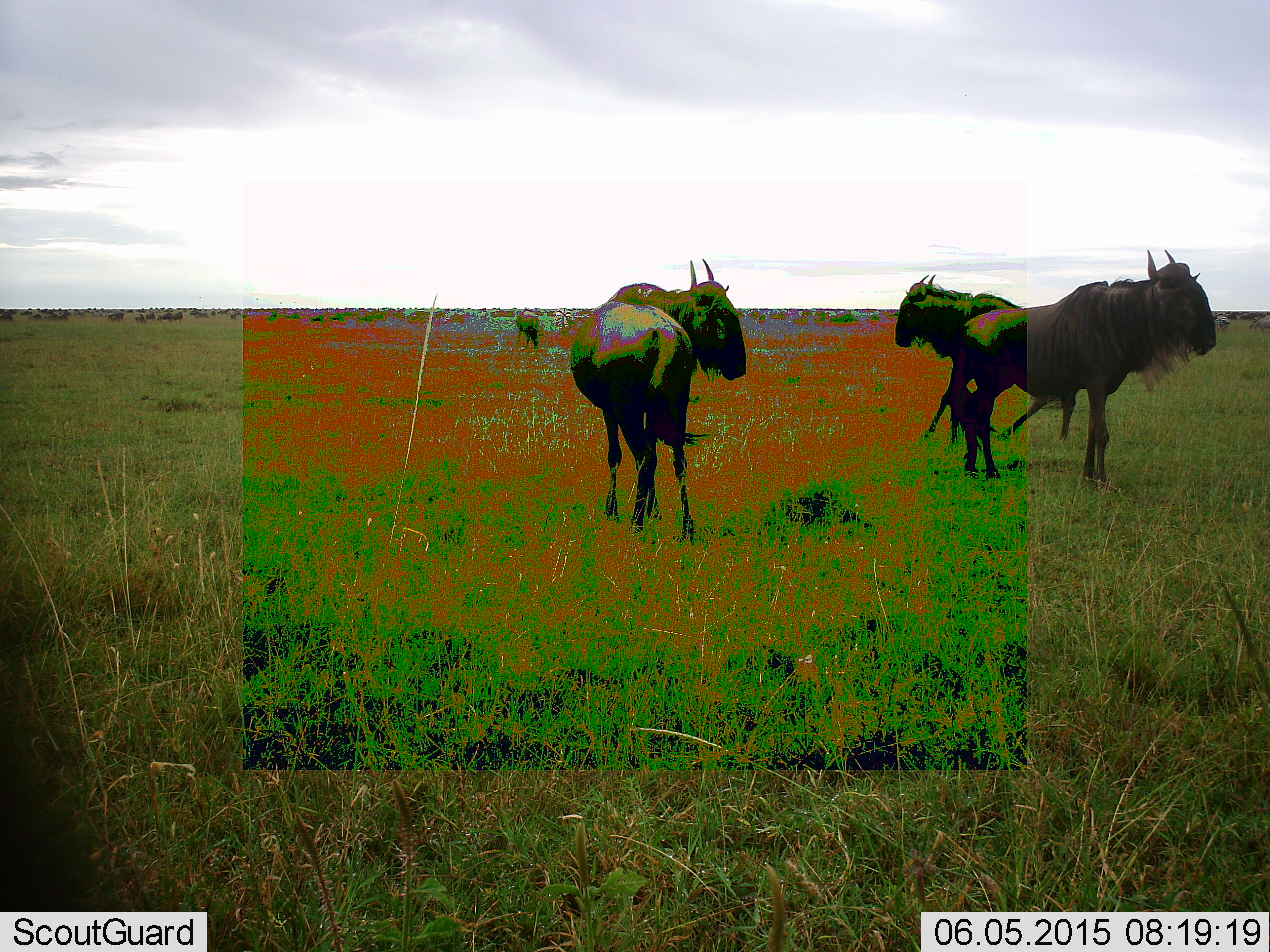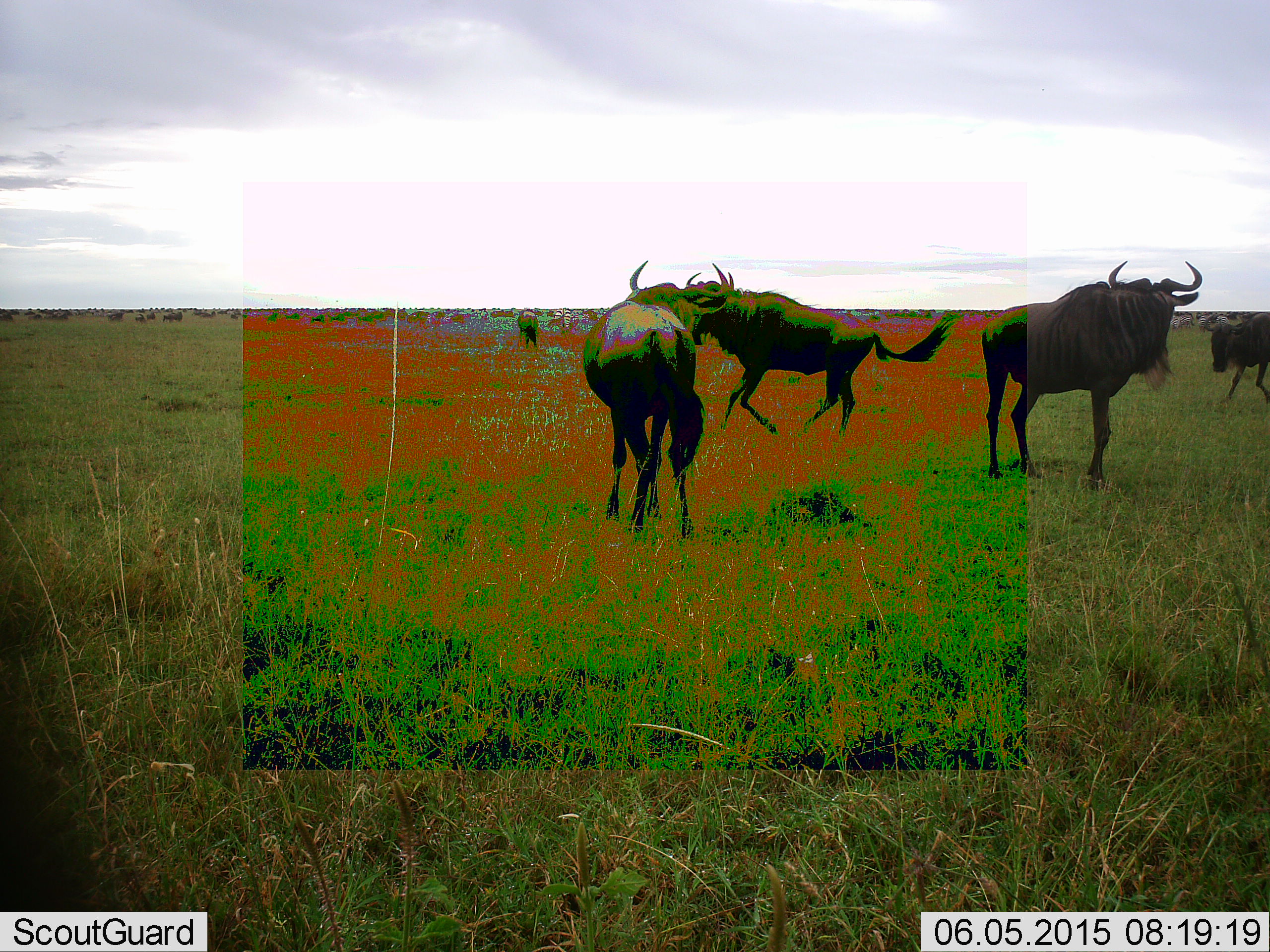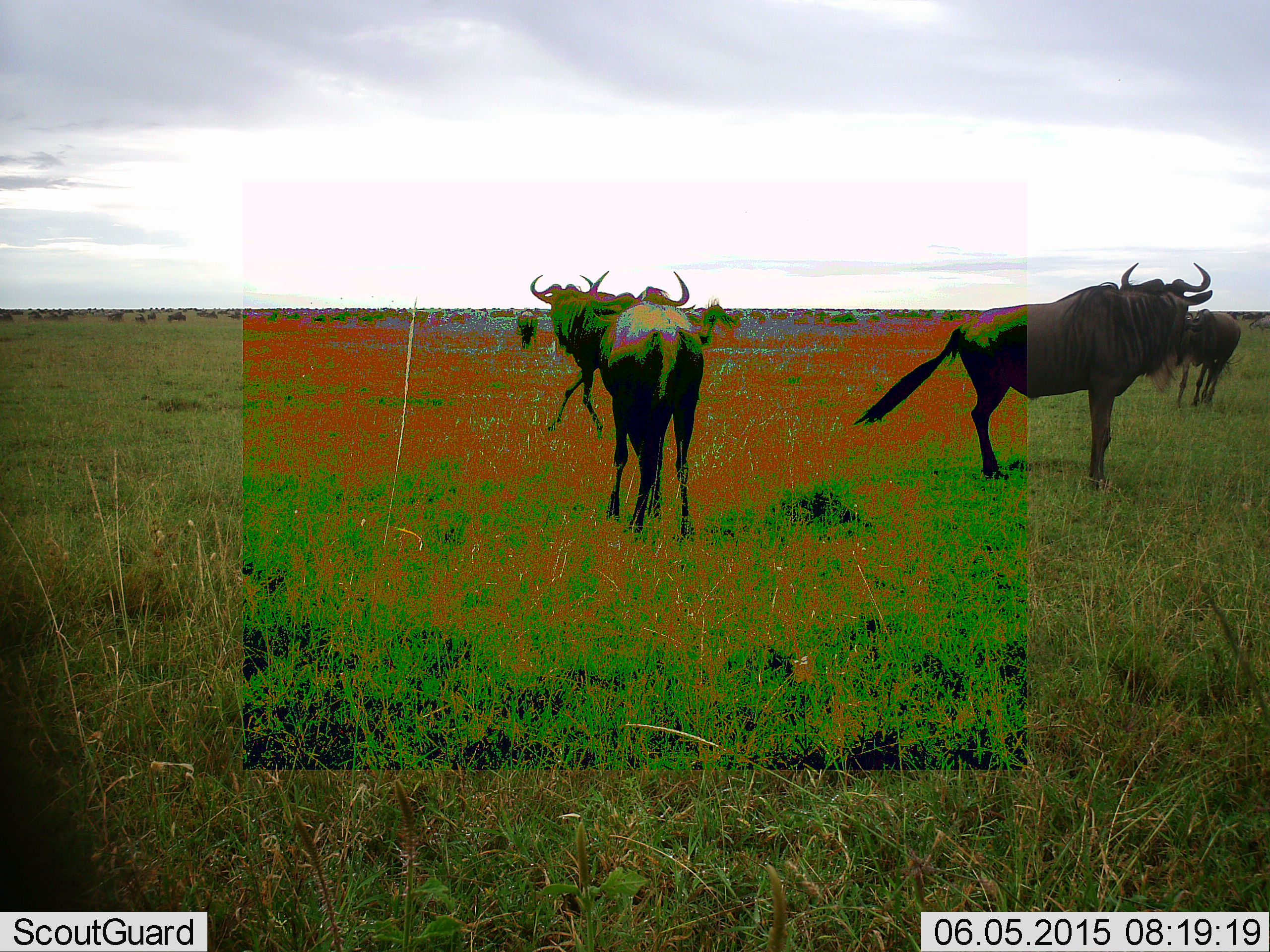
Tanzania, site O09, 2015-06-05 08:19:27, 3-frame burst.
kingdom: Animalia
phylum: Chordata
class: Mammalia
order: Artiodactyla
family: Bovidae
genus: Connochaetes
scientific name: Connochaetes taurinus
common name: blue wildebeest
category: wildebeest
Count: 5.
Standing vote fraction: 70%.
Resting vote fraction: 0%.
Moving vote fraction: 90%.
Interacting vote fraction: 20%.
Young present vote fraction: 0%.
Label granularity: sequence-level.